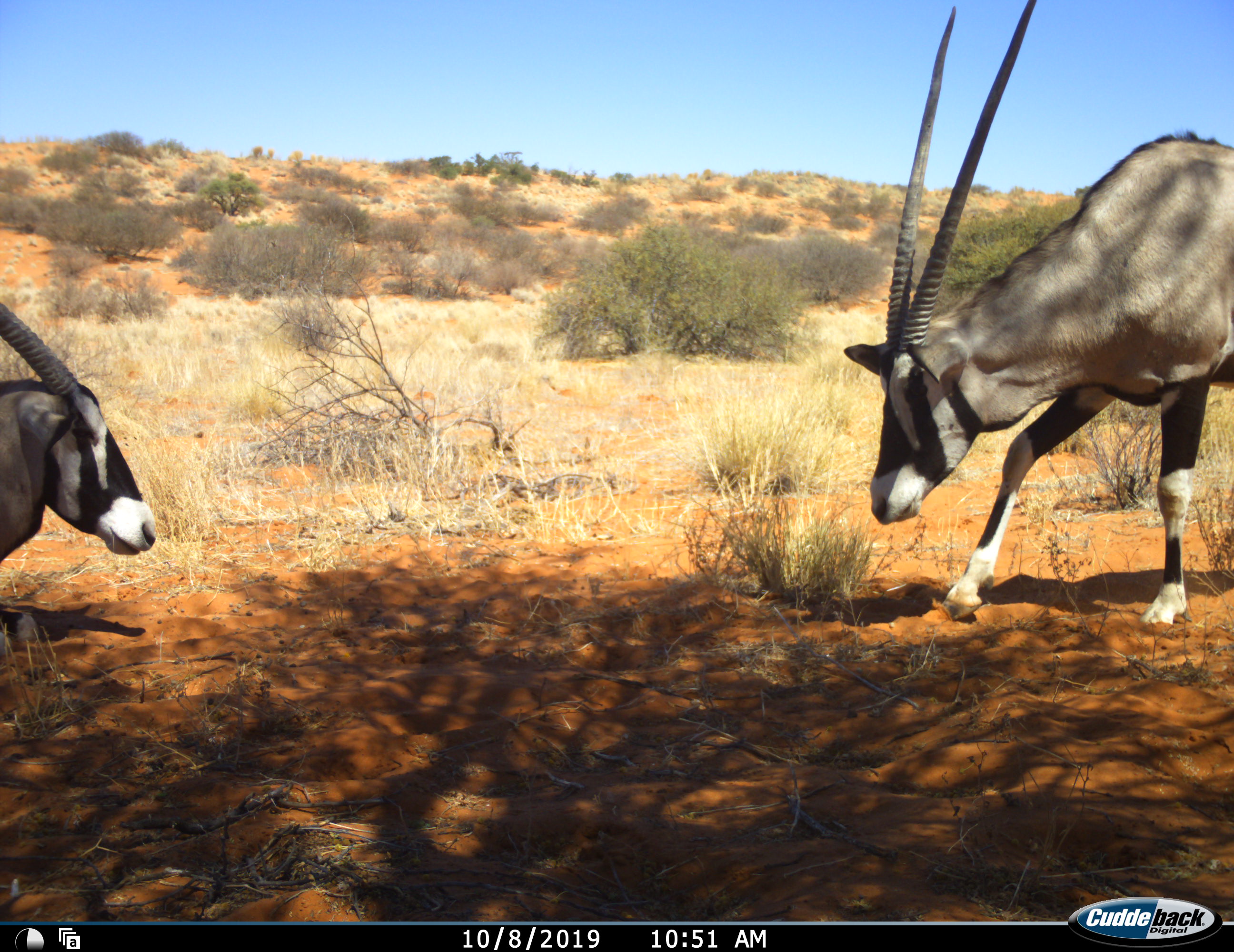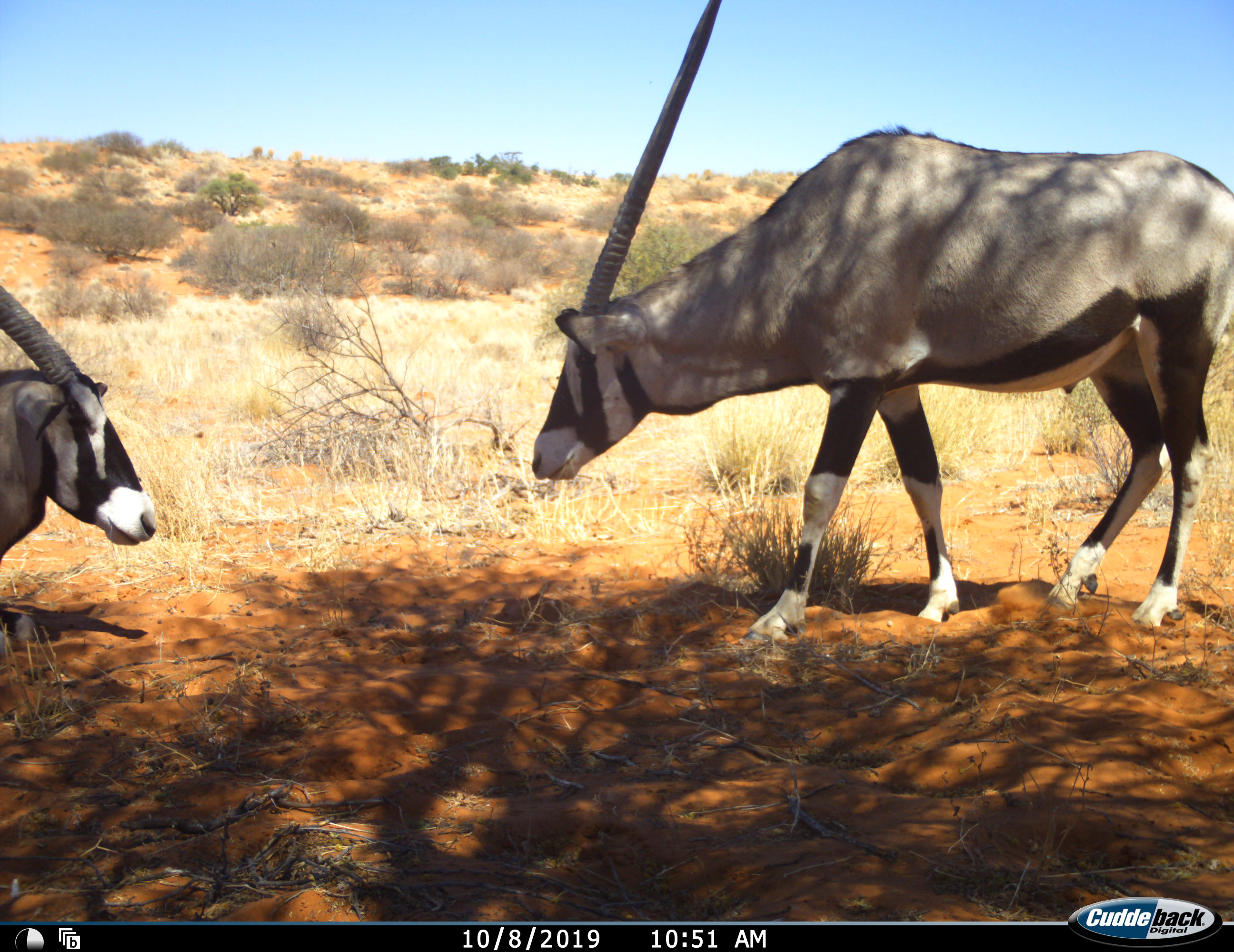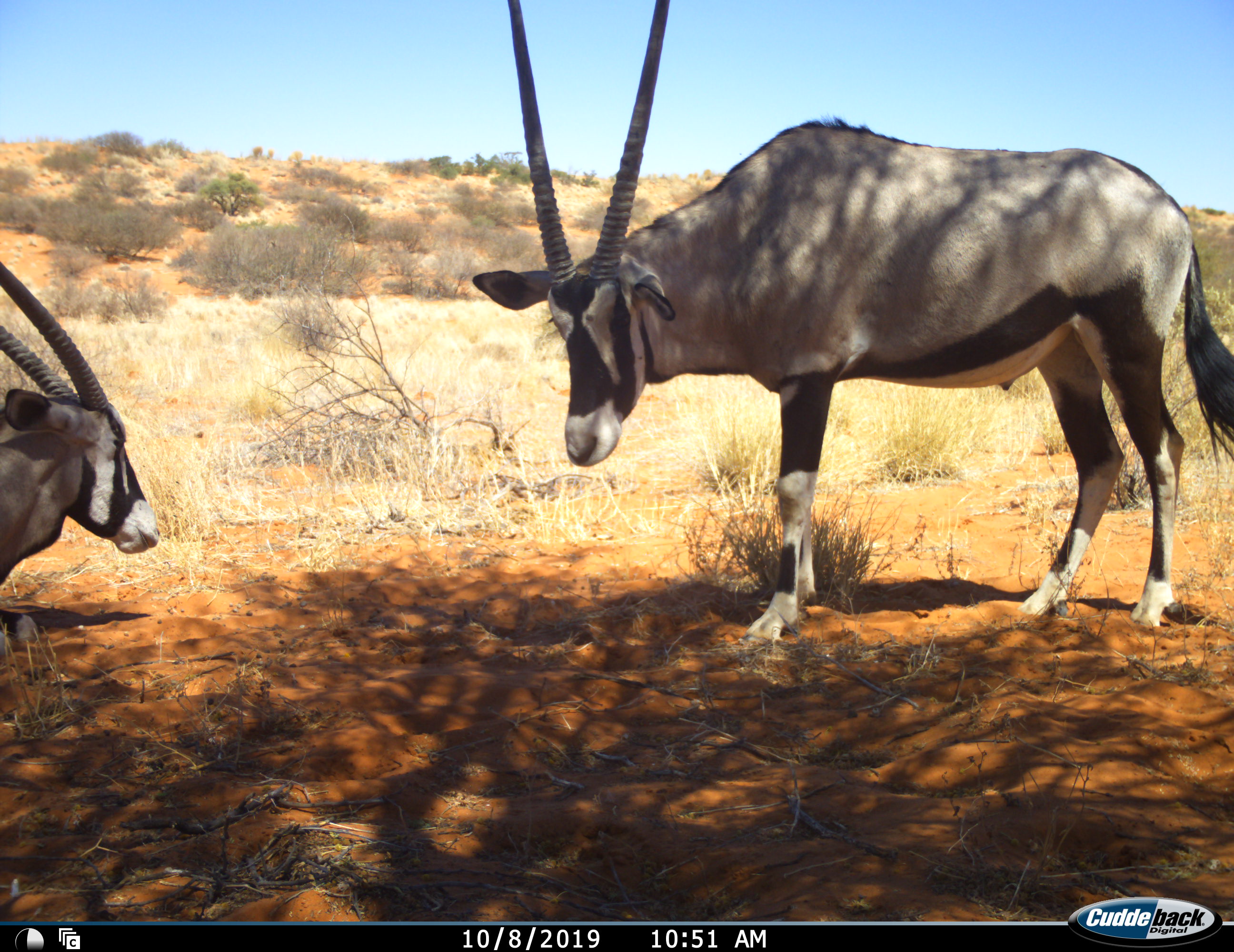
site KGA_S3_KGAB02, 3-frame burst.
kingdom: Animalia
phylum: Chordata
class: Mammalia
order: Artiodactyla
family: Bovidae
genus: Oryx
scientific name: Oryx gazella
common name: gemsbok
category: oryx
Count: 2.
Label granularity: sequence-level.